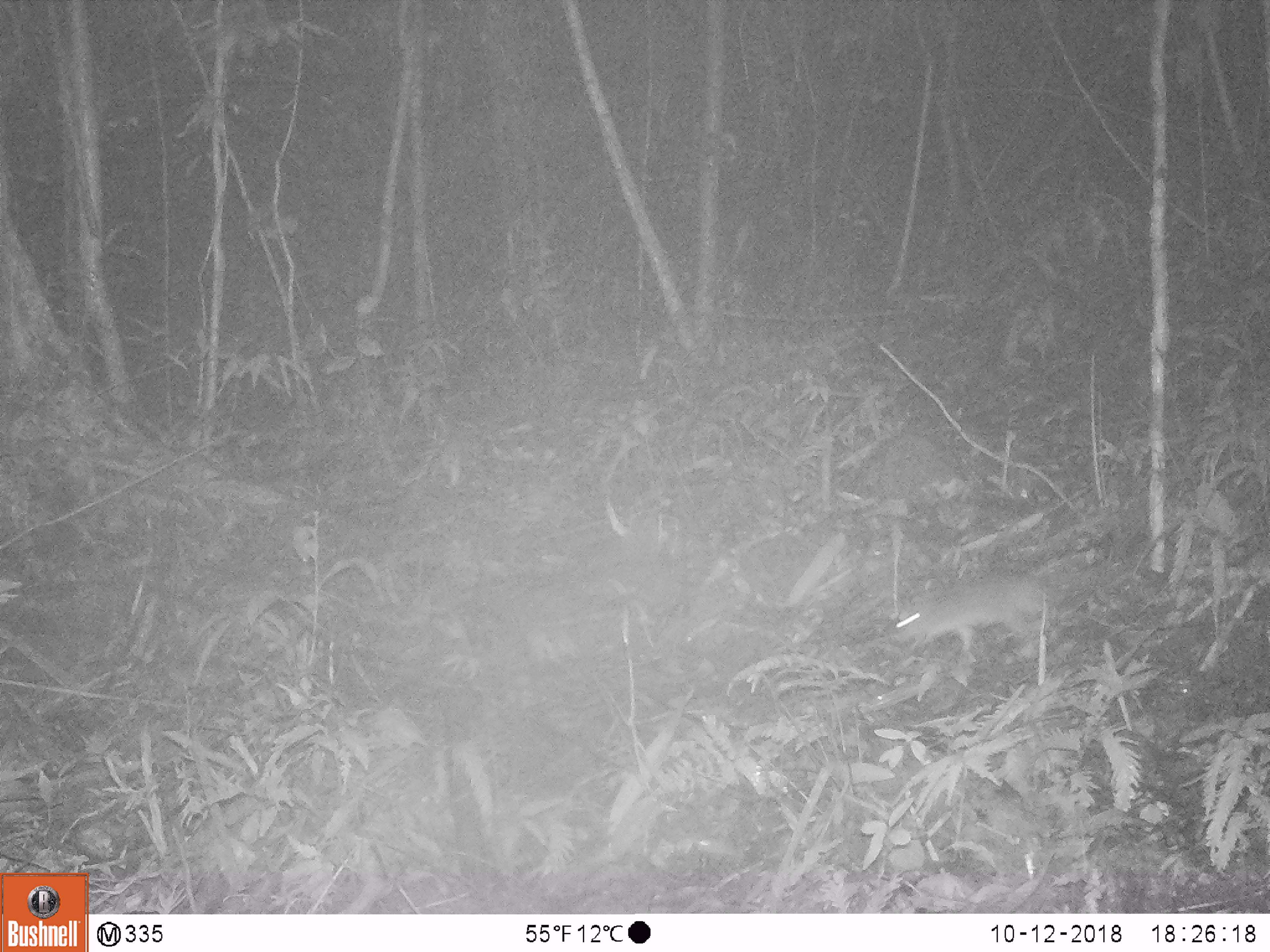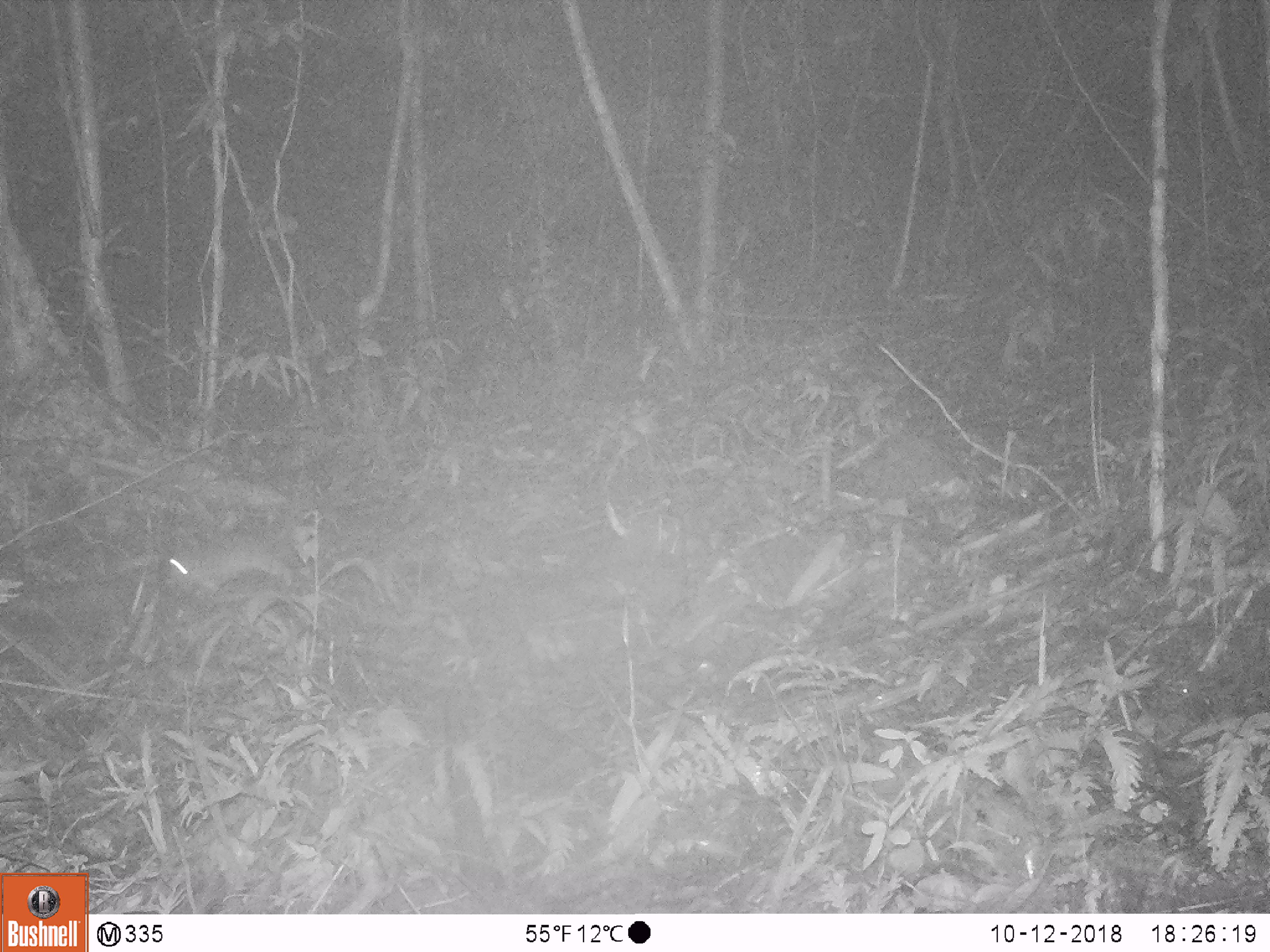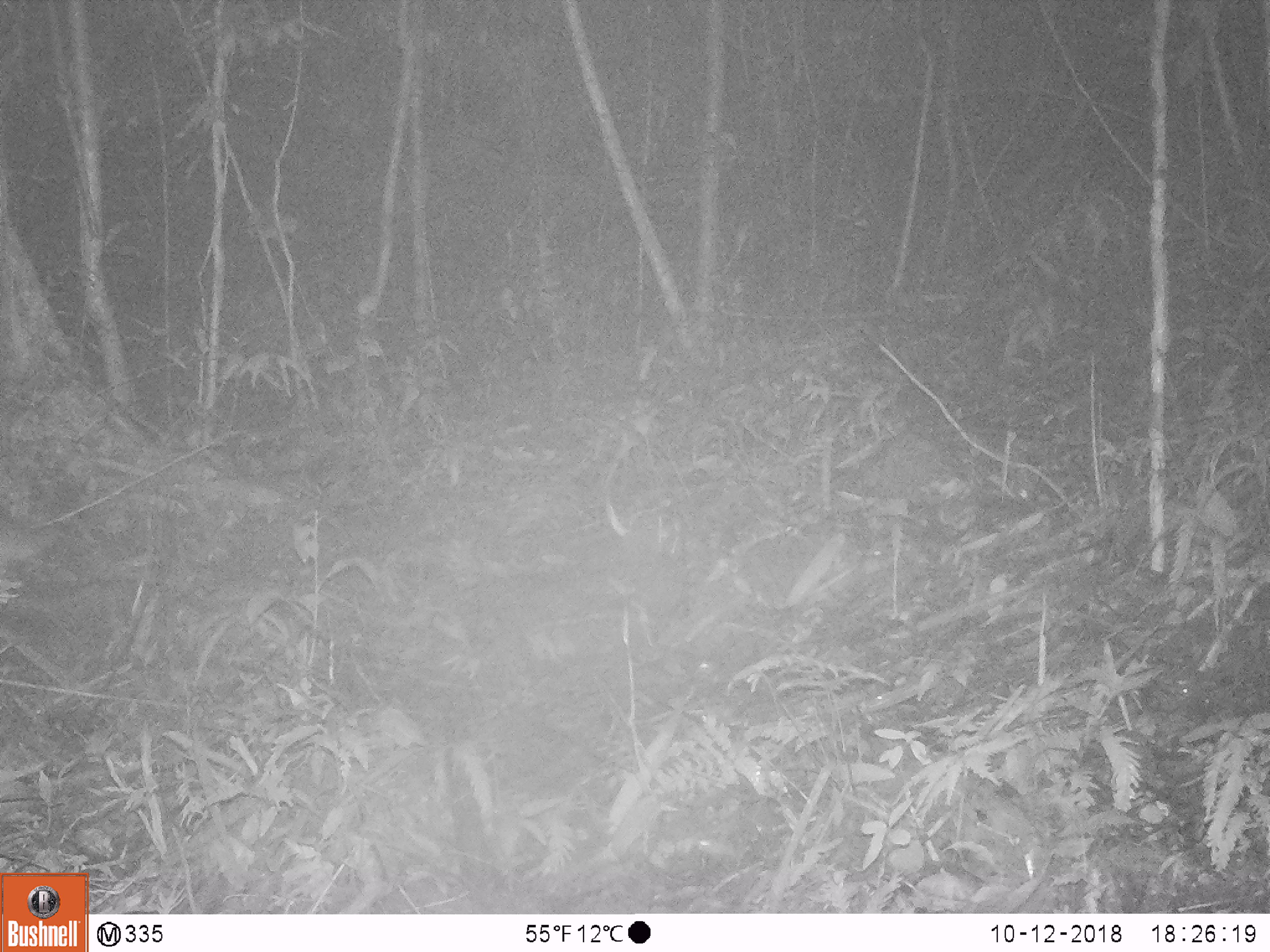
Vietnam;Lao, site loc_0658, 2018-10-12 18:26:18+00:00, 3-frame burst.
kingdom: Animalia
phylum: Chordata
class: Mammalia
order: Rodentia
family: Muridae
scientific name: Muridae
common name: old-world mice and rats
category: unidentified murid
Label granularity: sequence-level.